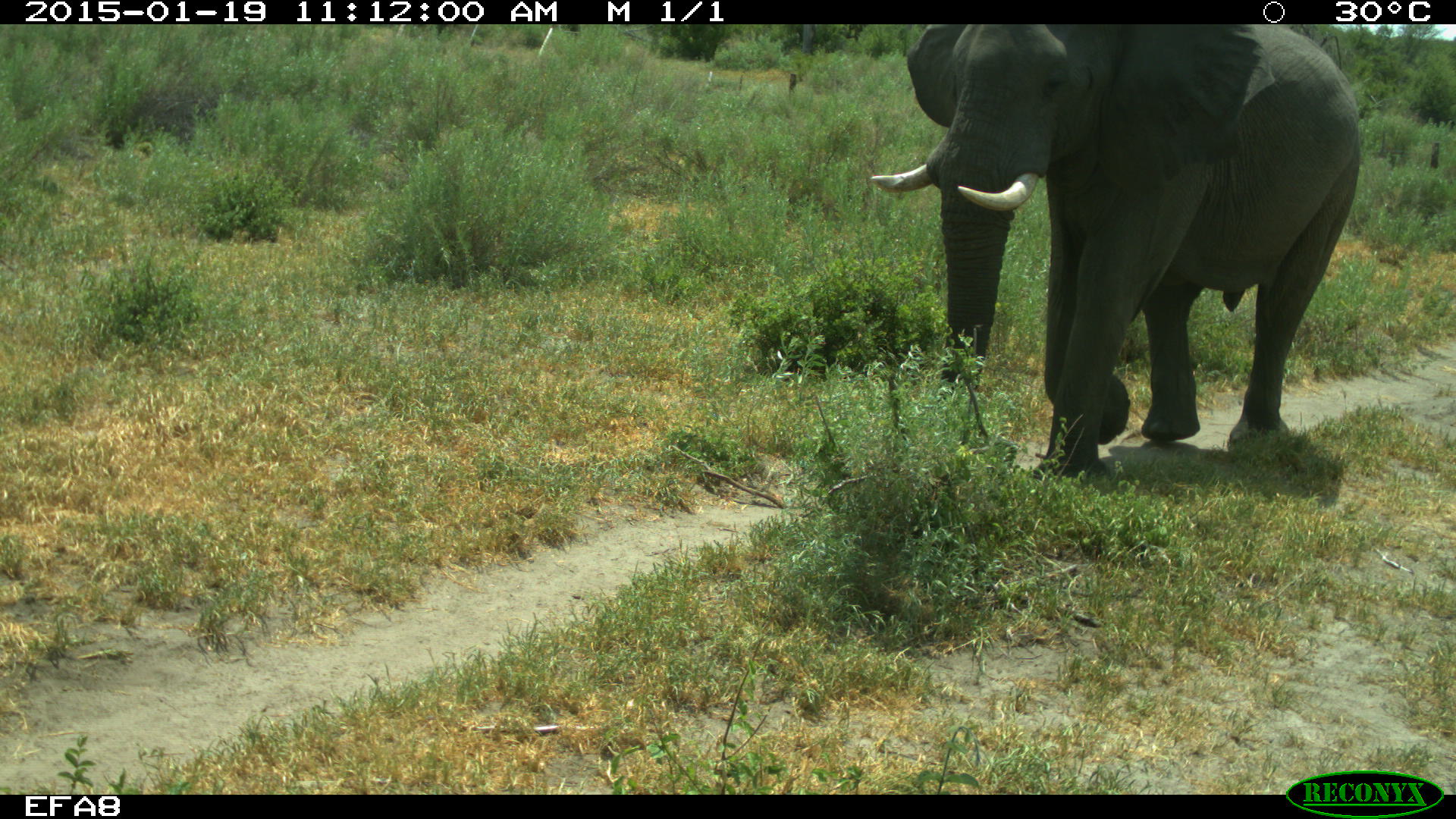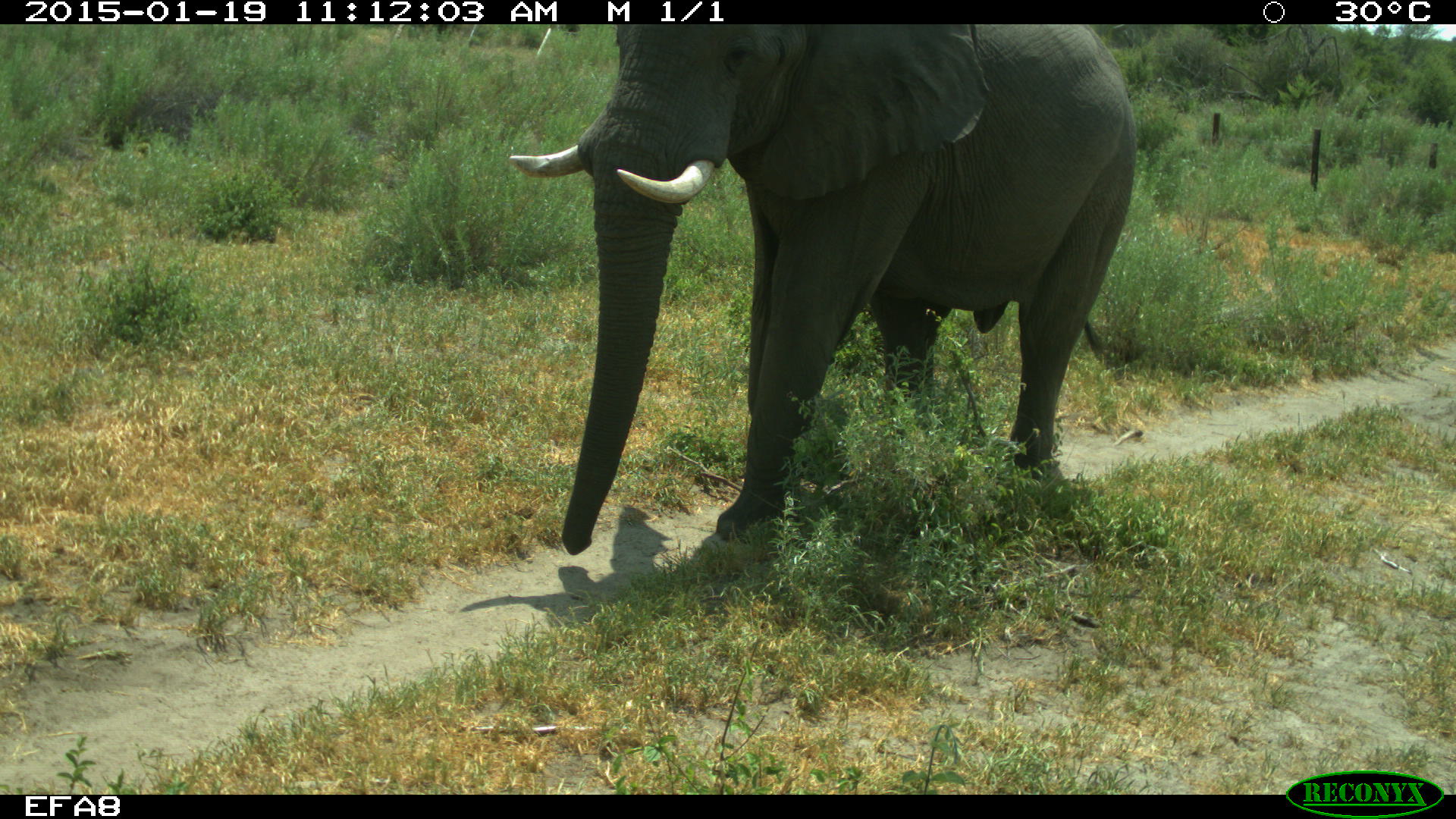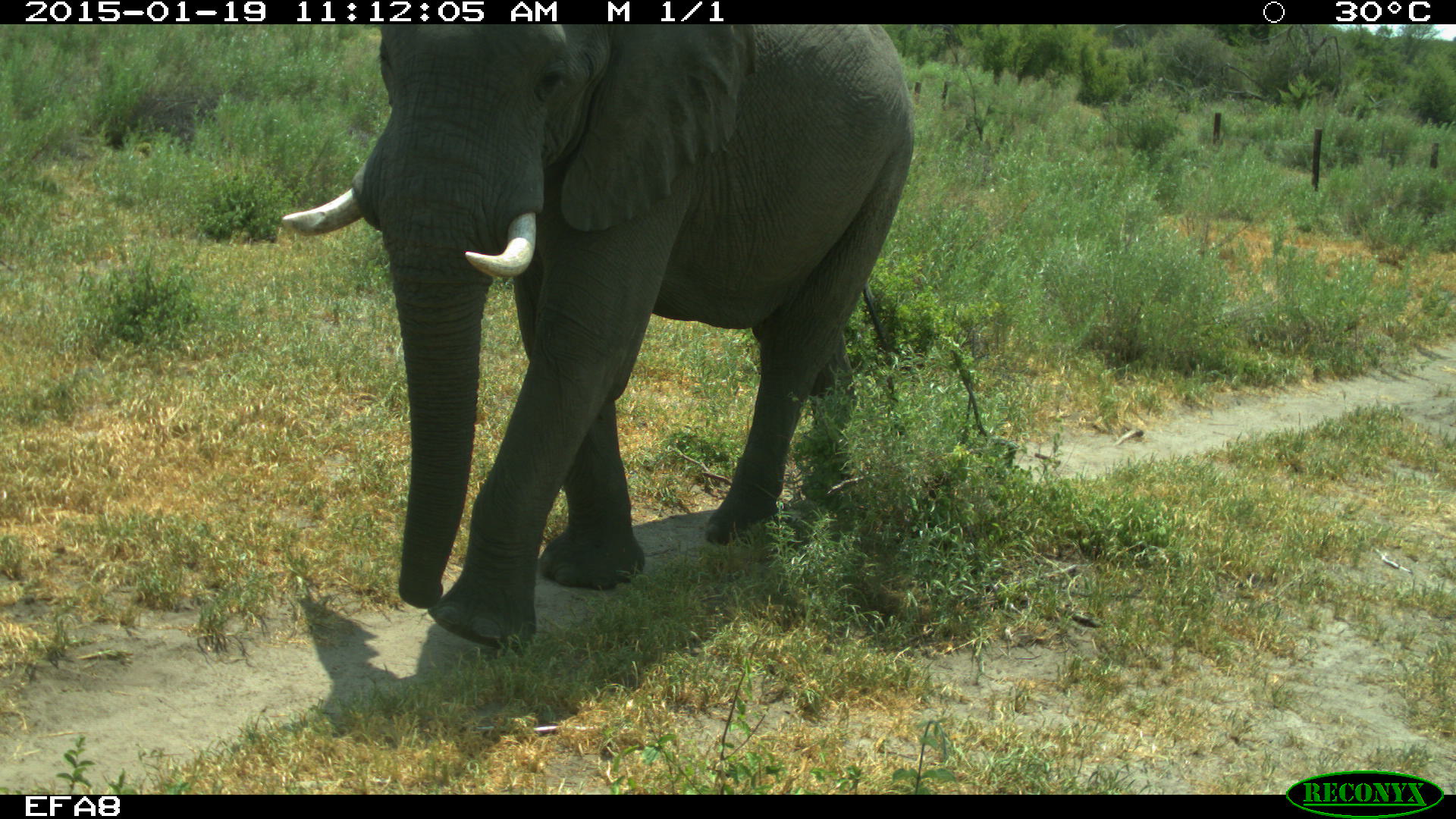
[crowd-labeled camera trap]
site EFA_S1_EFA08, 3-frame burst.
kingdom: Animalia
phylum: Chordata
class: Mammalia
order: Proboscidea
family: Elephantidae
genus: Loxodonta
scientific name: Loxodonta africana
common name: african bush elephant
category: elephant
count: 1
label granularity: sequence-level